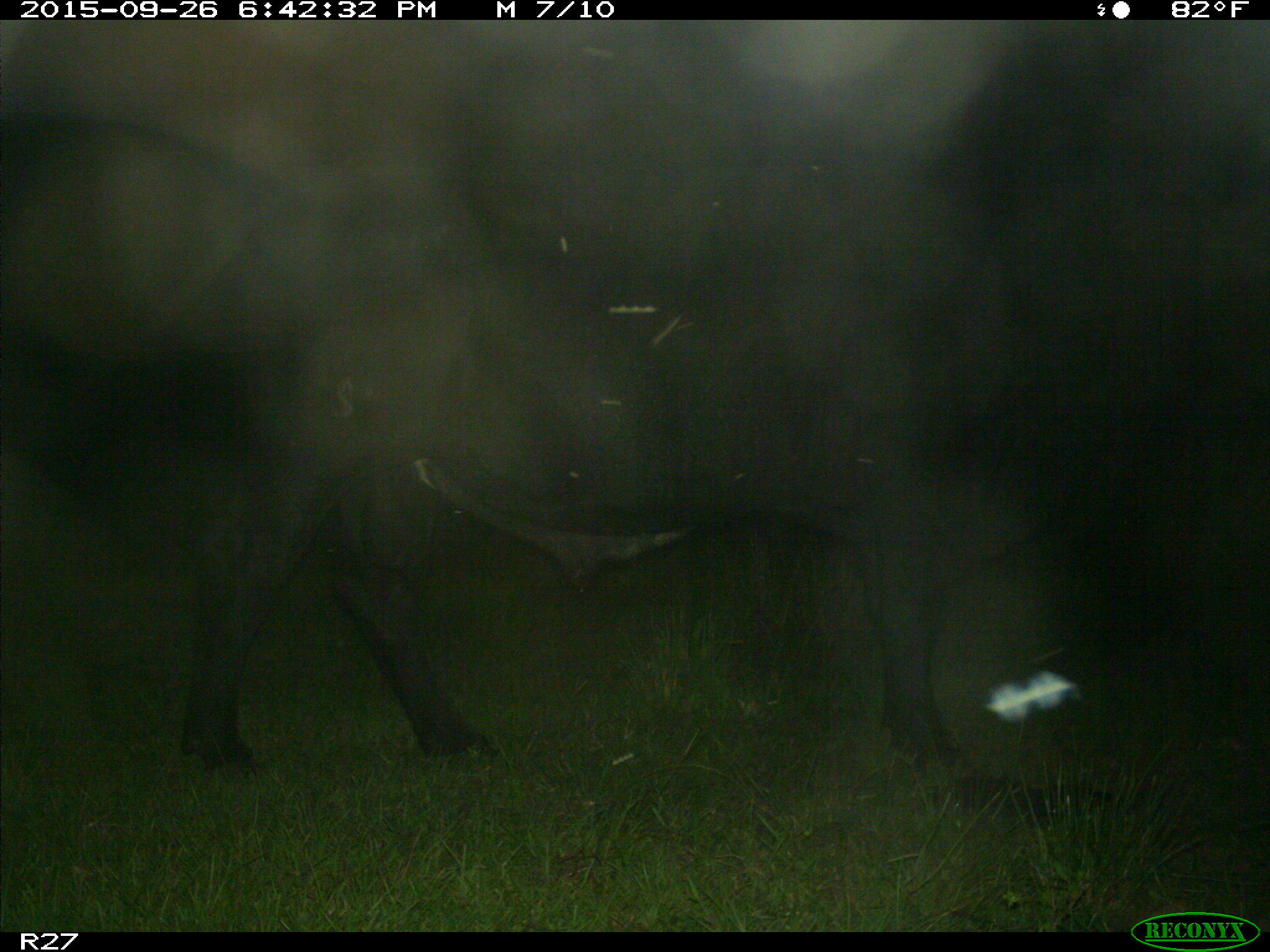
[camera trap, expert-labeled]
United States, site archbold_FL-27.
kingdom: Animalia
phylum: Chordata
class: Mammalia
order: Artiodactyla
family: Bovidae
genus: Bos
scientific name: Bos taurus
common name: domestic cow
Bos taurus (domestic cow).